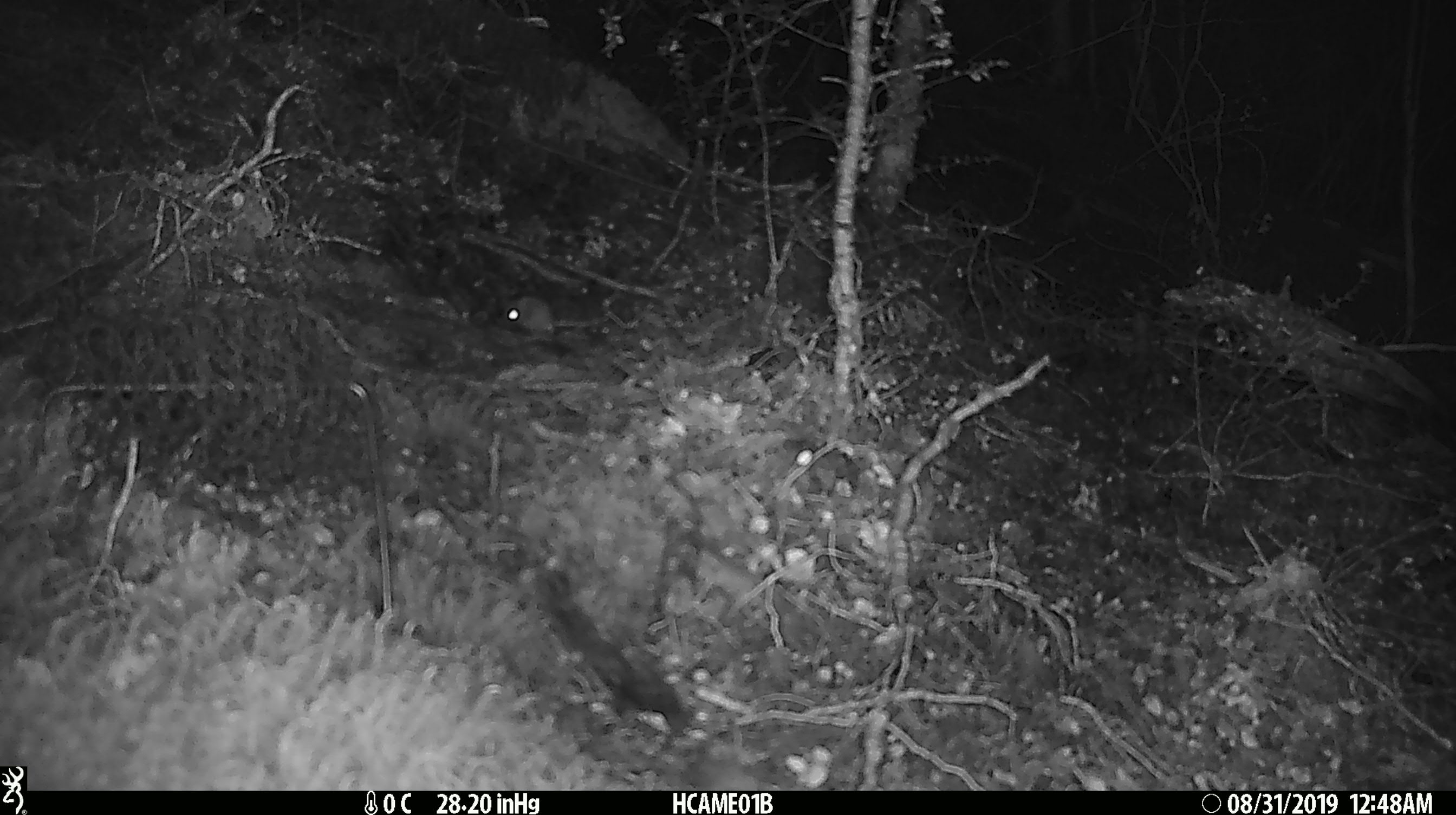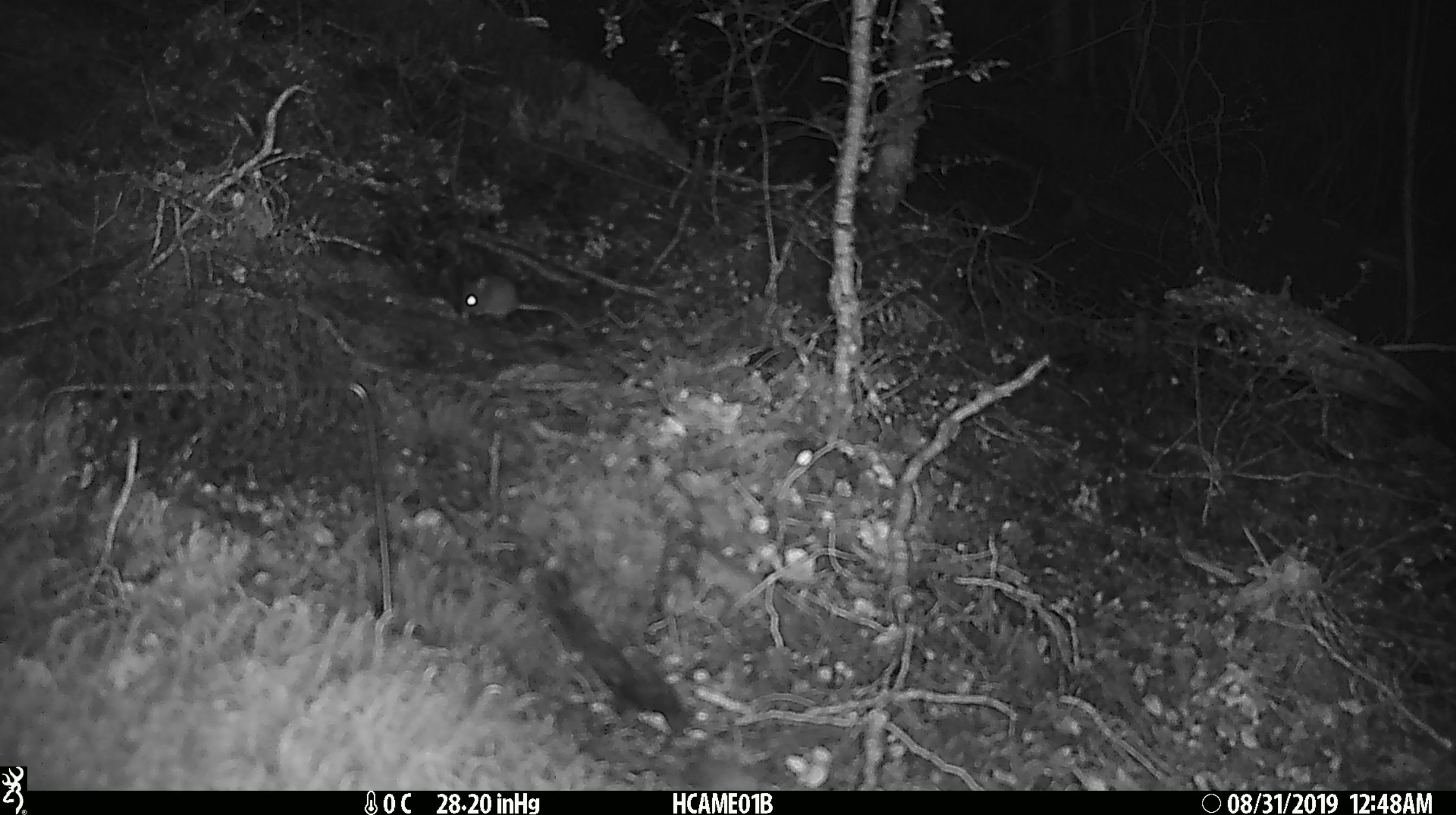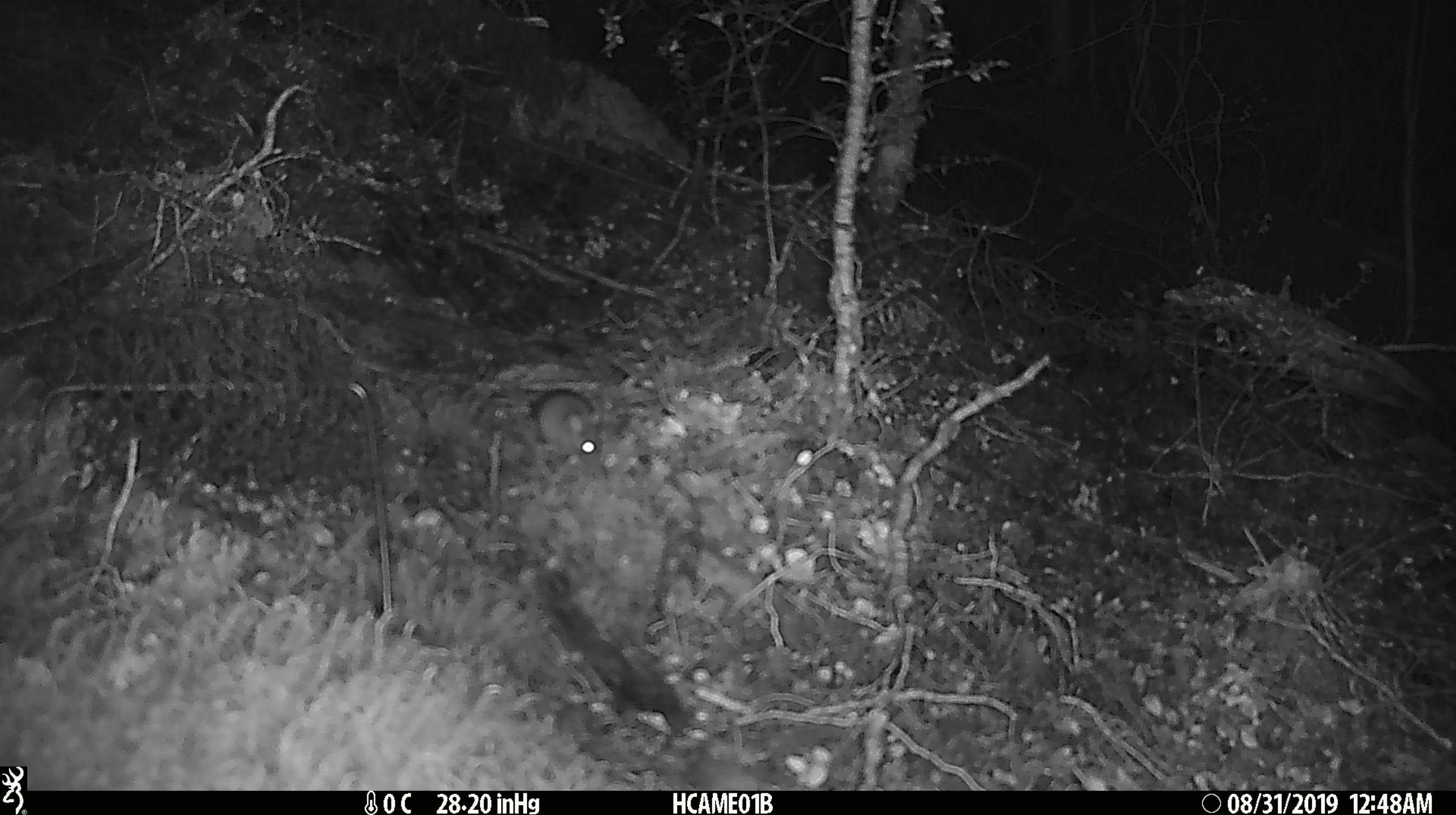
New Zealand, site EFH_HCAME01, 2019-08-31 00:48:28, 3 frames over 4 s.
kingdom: Animalia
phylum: Chordata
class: Mammalia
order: Rodentia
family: Muridae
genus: Mus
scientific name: Mus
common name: mouse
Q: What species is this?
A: Mouse (Mus).